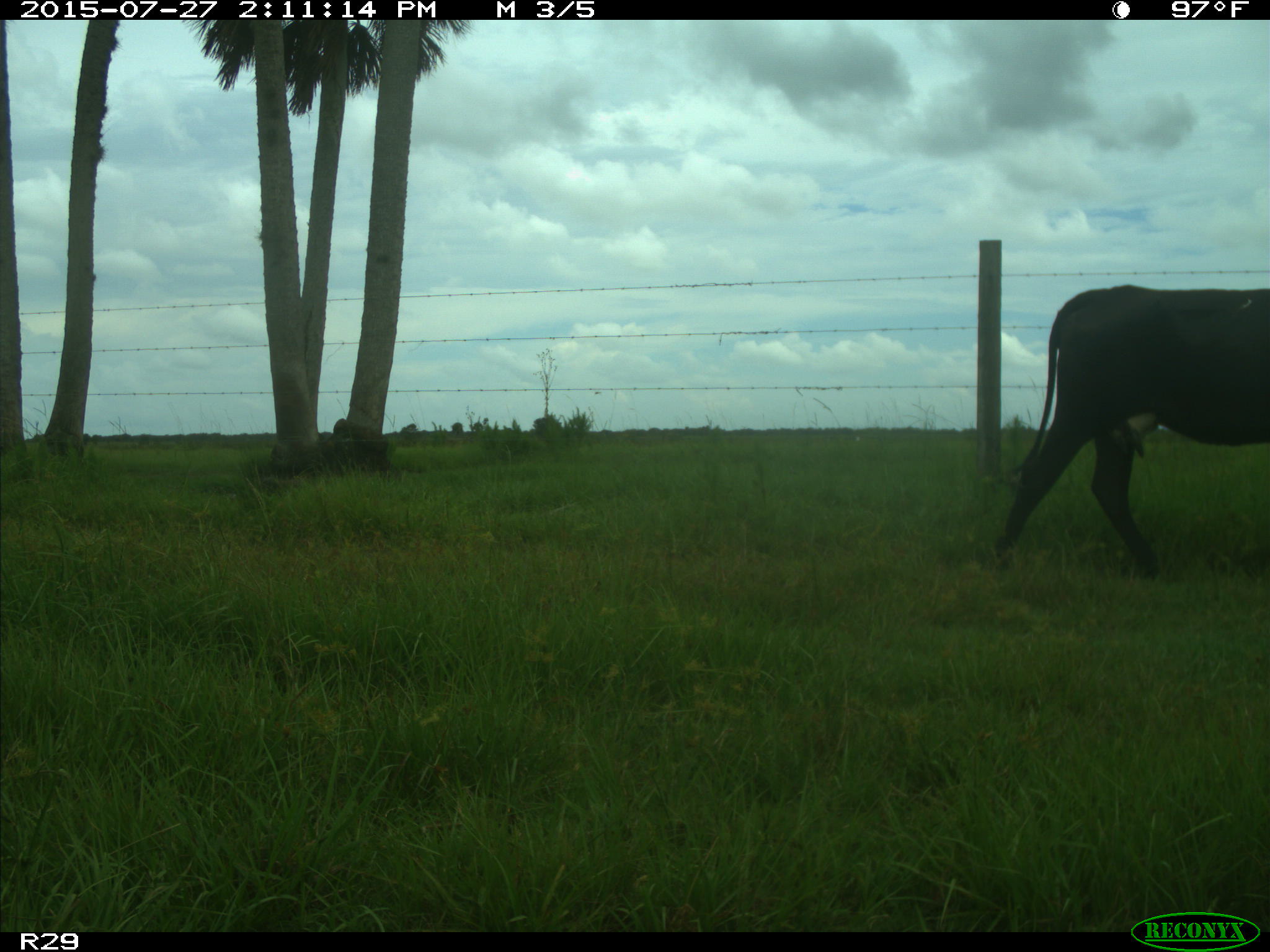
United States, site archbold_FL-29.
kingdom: Animalia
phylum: Chordata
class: Mammalia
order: Artiodactyla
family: Bovidae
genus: Bos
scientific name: Bos taurus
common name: domestic cow